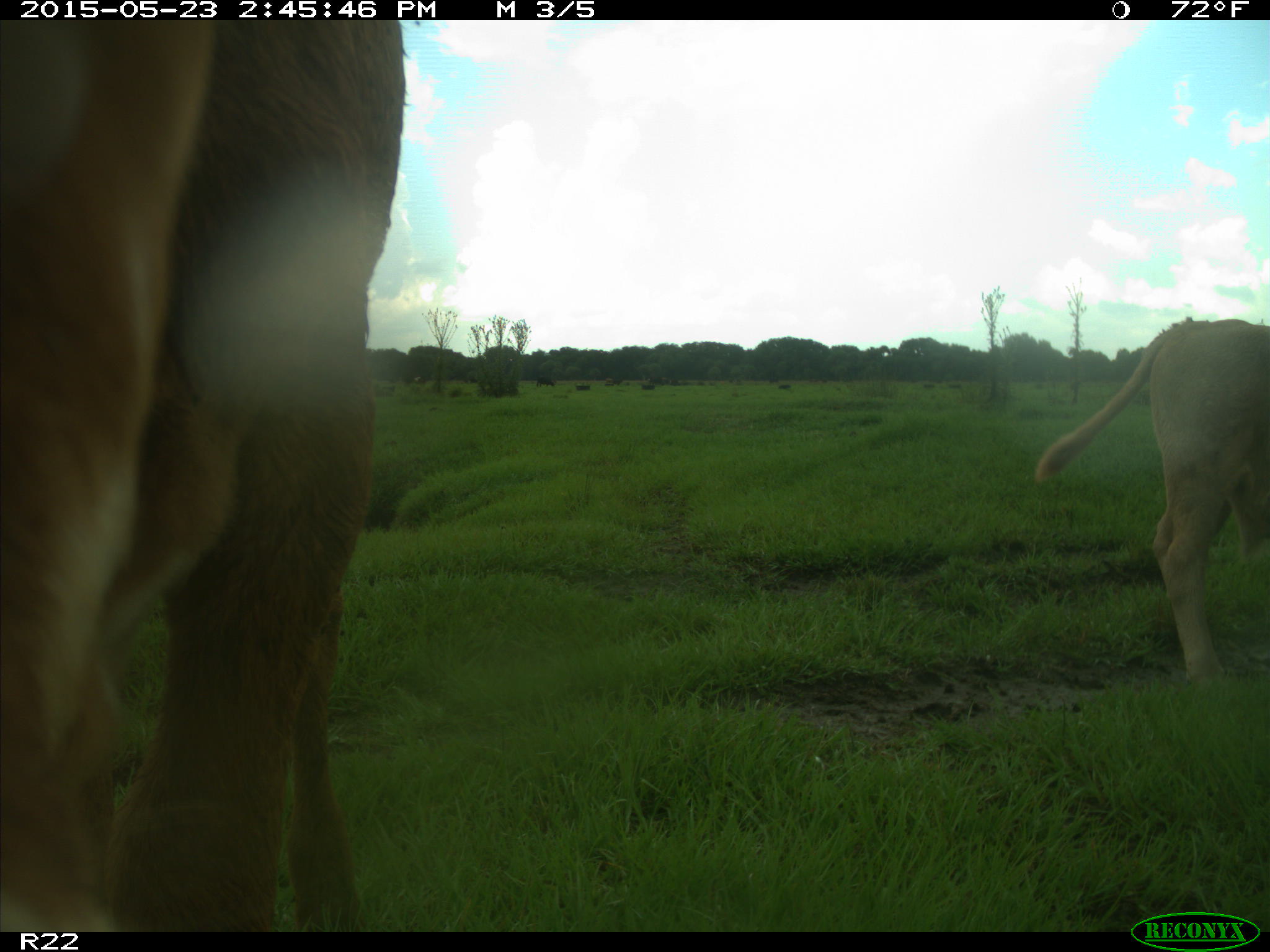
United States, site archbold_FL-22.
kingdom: Animalia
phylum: Chordata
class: Aves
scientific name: Aves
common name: birds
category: unidentified bird